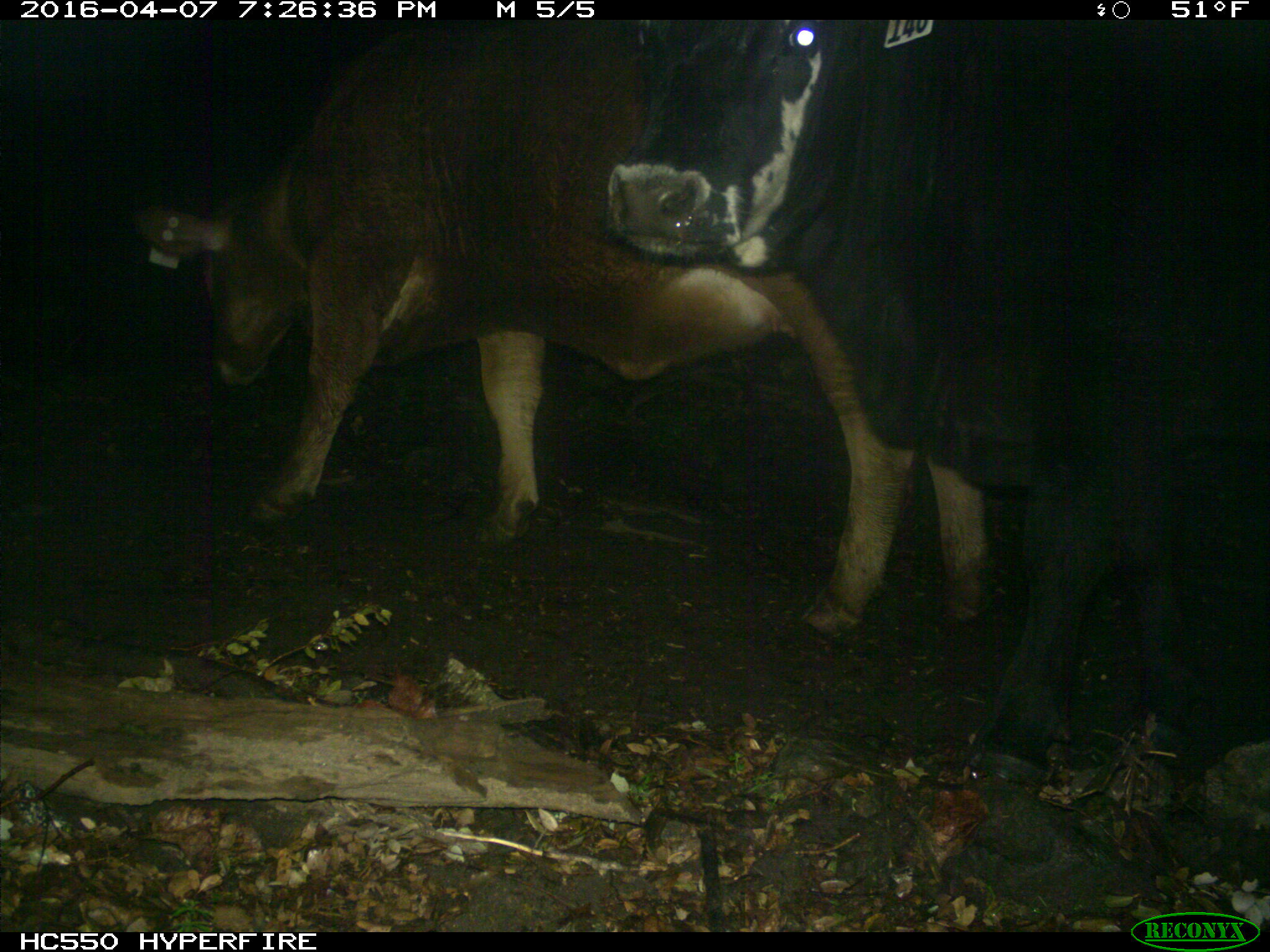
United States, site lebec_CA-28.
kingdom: Animalia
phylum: Chordata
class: Mammalia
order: Artiodactyla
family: Bovidae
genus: Bos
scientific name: Bos taurus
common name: domestic cow